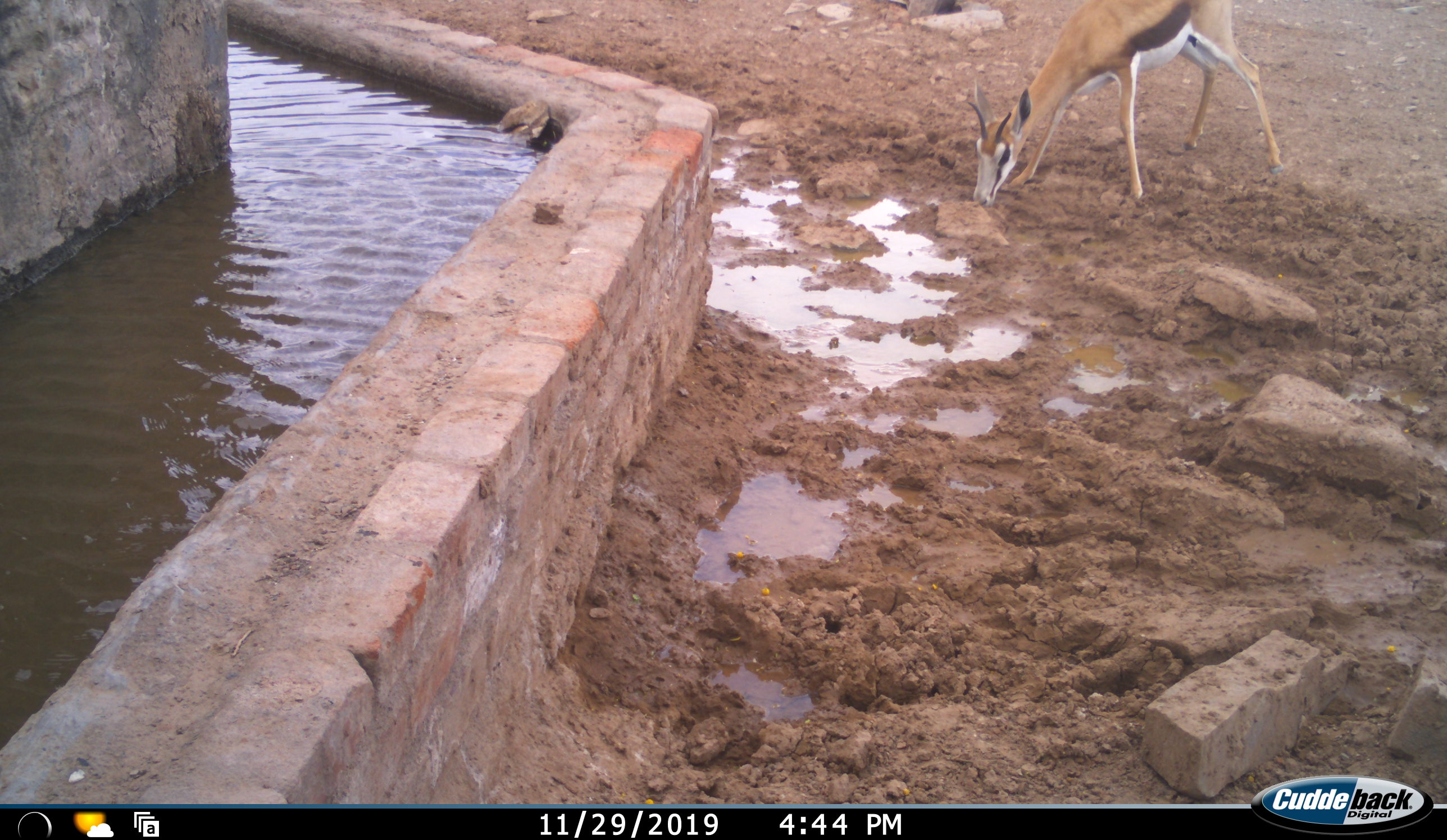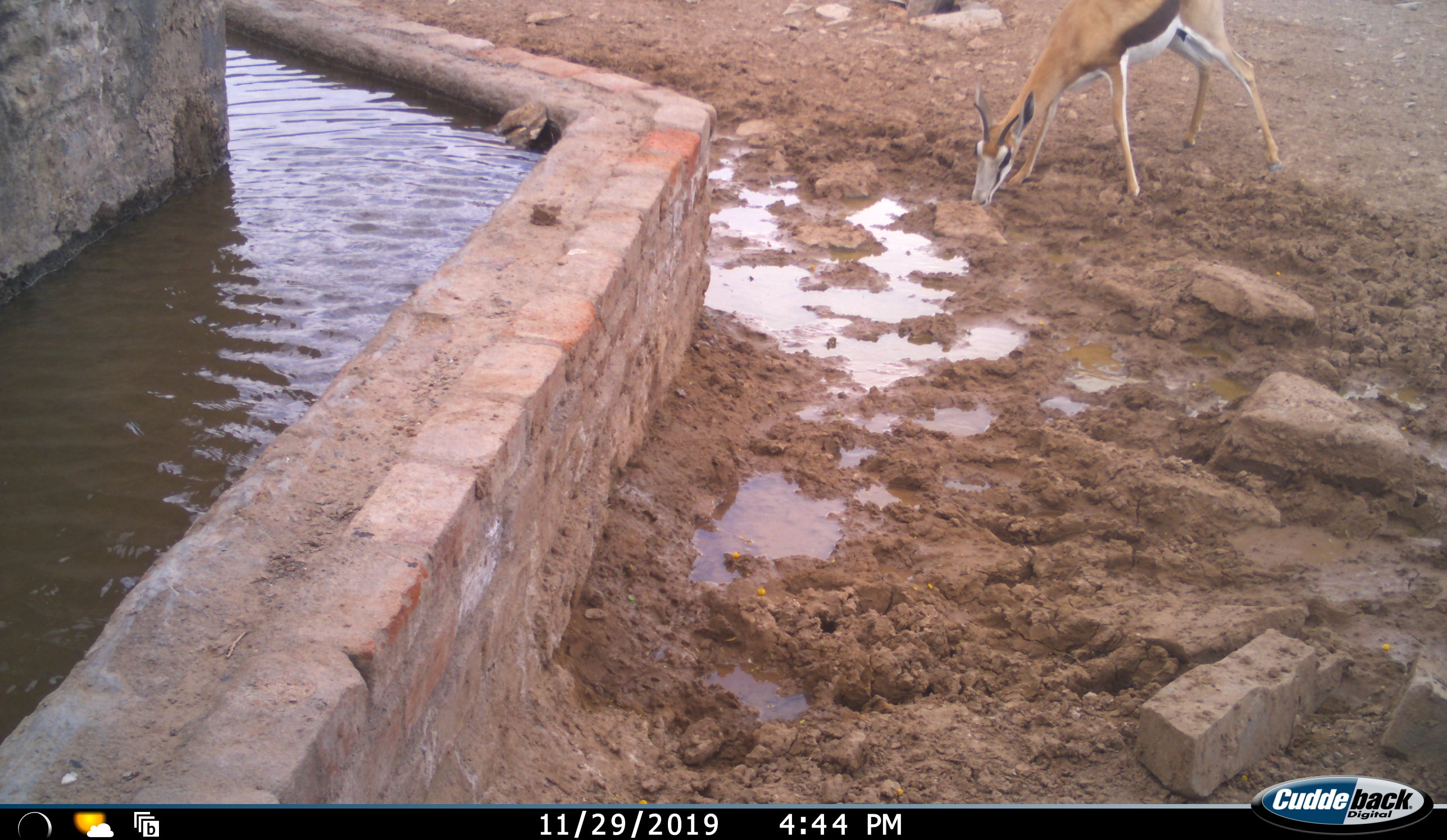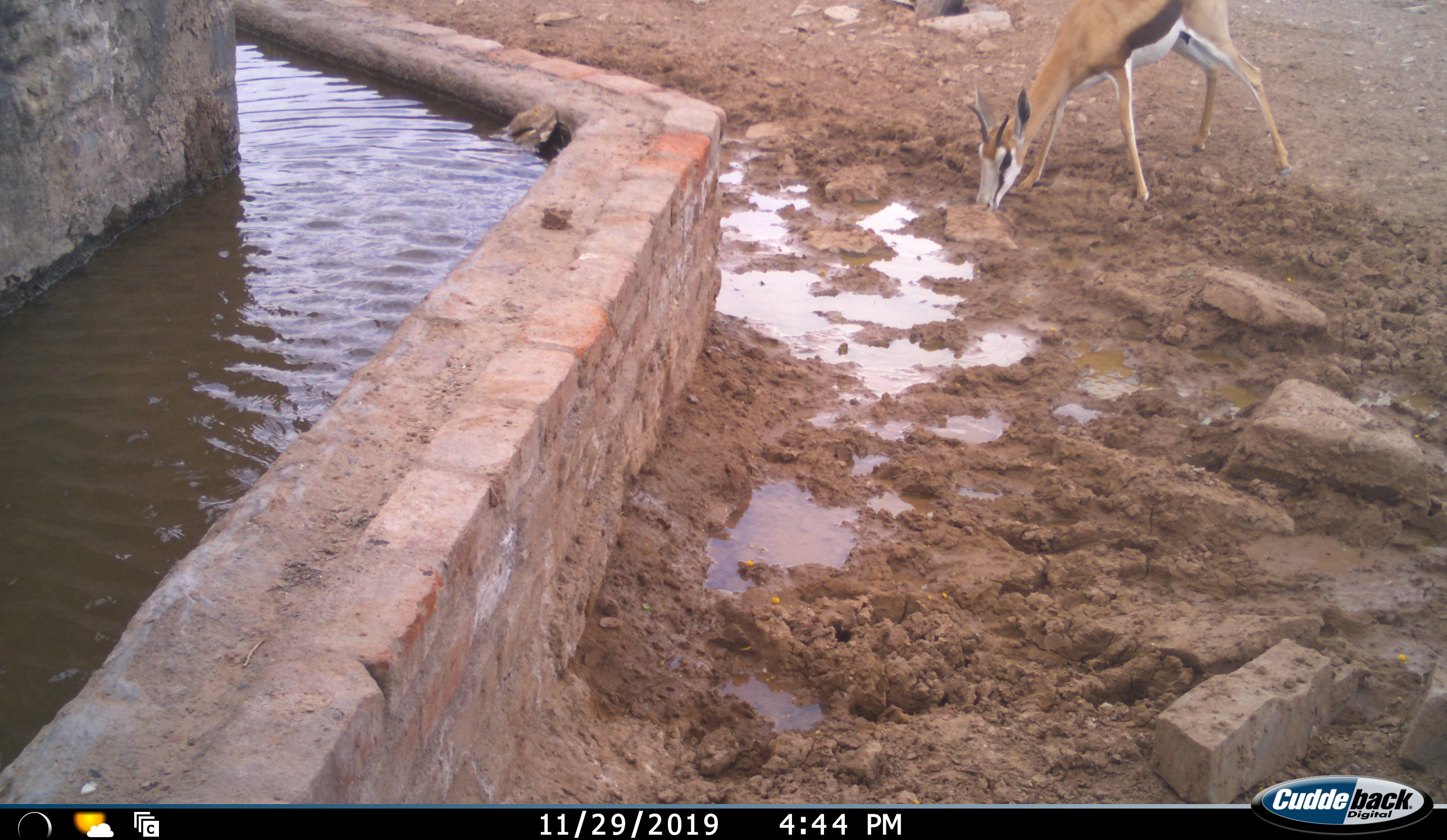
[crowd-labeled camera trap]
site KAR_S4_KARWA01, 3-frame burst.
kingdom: Animalia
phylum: Chordata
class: Mammalia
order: Artiodactyla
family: Bovidae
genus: Antidorcas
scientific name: Antidorcas marsupialis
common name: springbok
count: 1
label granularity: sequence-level